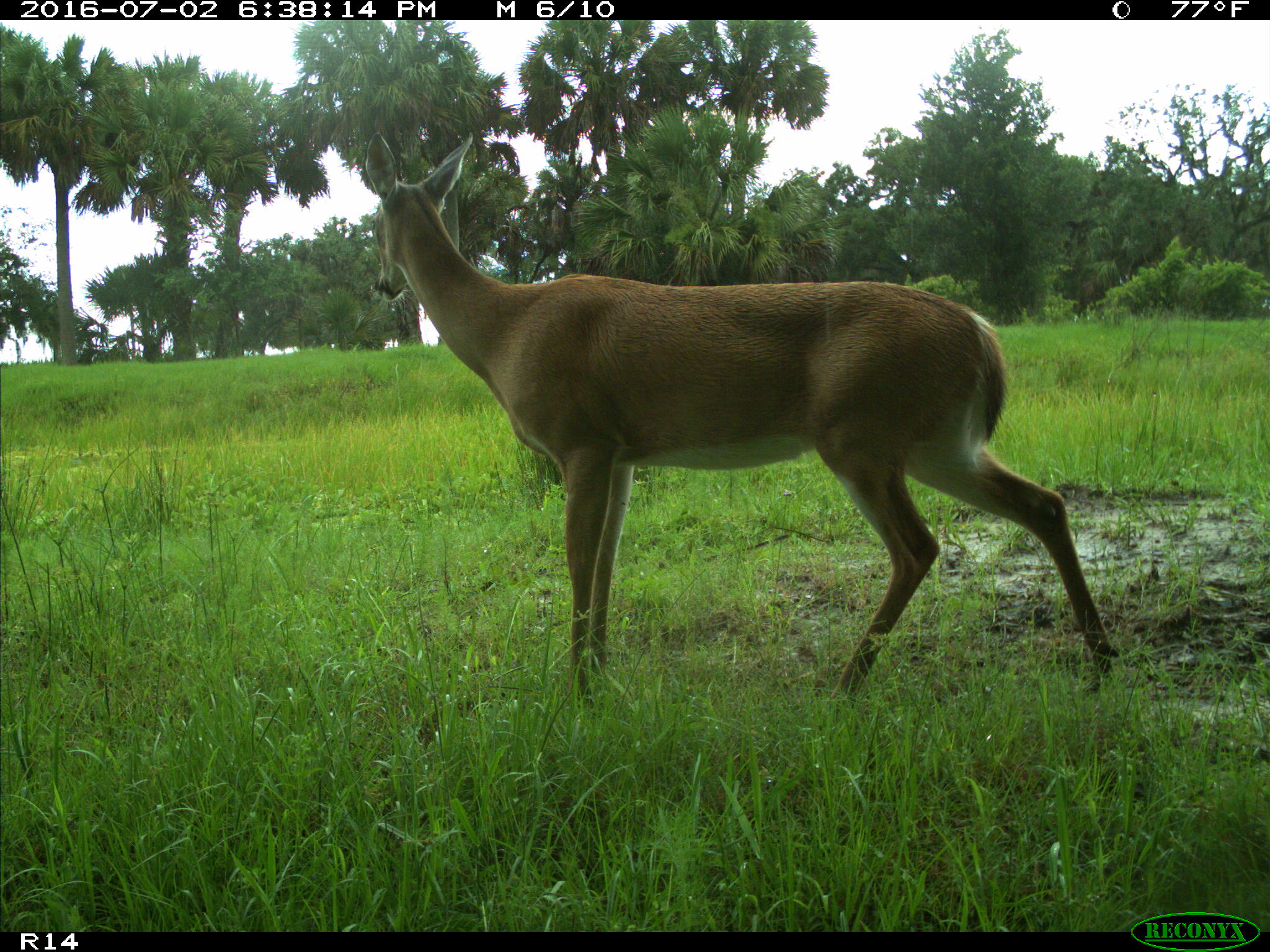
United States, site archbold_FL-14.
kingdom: Animalia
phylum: Chordata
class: Mammalia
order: Artiodactyla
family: Cervidae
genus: Odocoileus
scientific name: Odocoileus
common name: deer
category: unidentified deer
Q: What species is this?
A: Unidentified deer (deer) (Odocoileus).